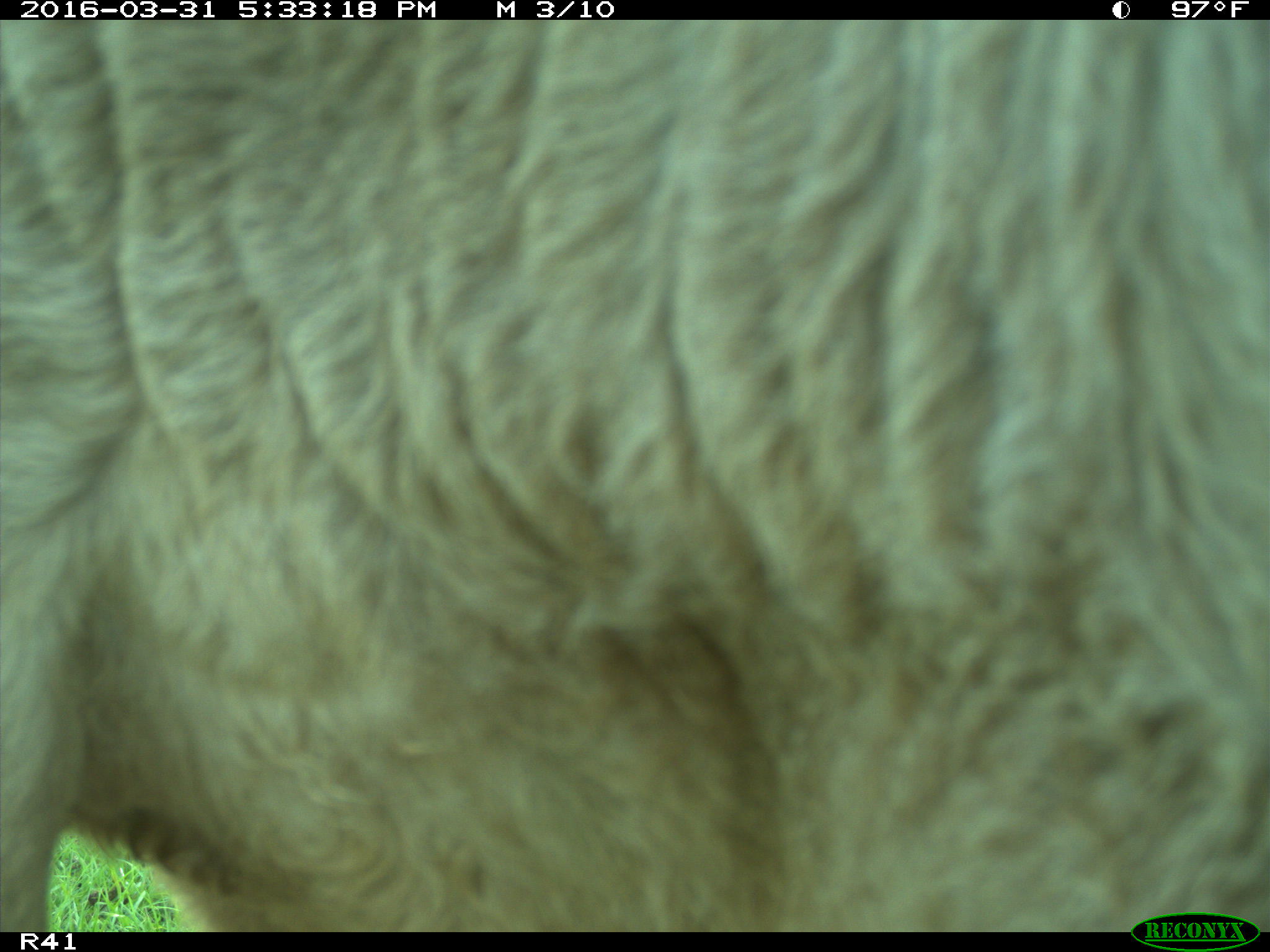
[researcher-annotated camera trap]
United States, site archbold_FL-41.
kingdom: Animalia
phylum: Chordata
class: Mammalia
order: Artiodactyla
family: Bovidae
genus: Bos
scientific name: Bos taurus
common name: domestic cow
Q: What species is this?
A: Bos taurus (domestic cow).